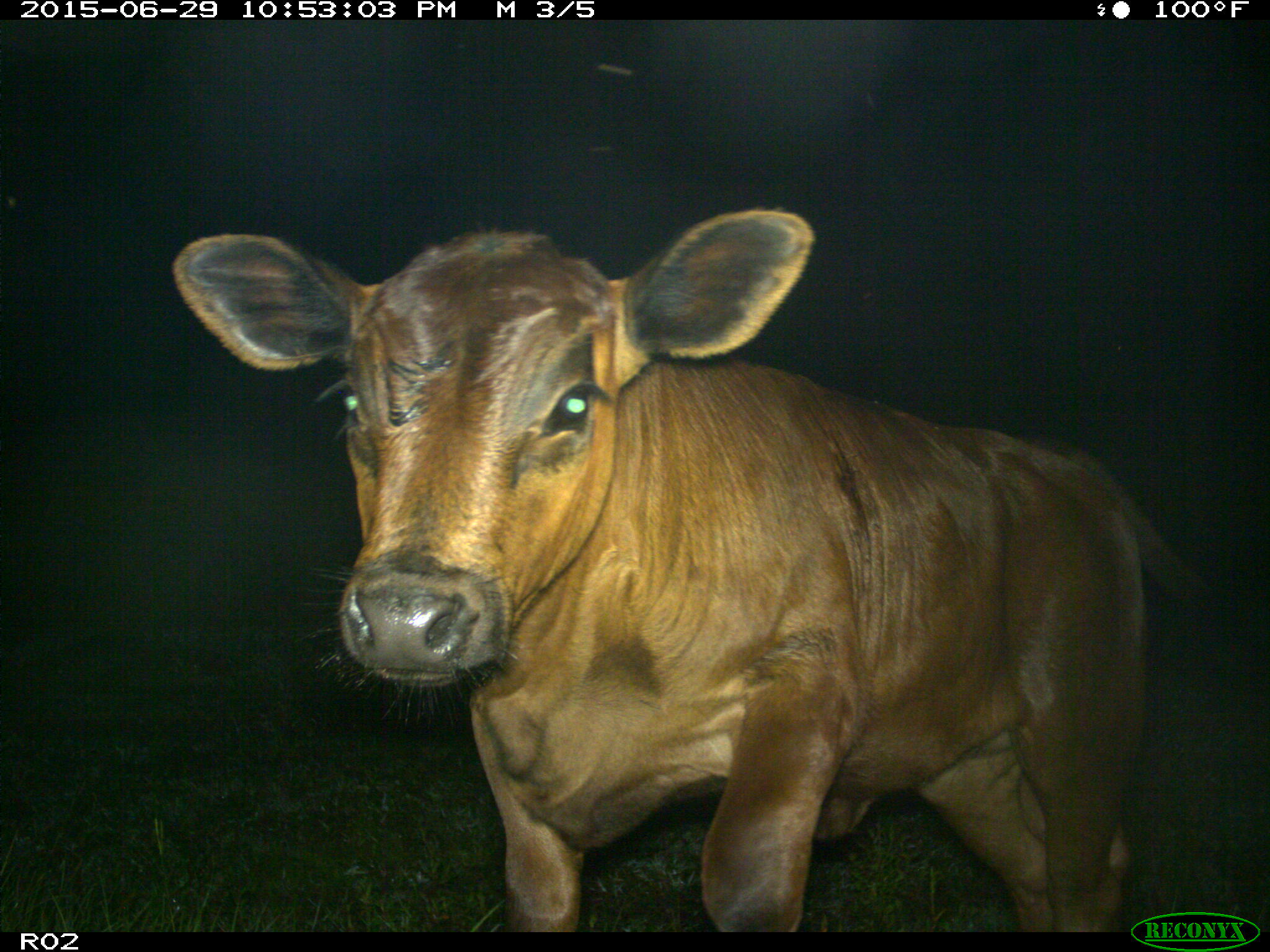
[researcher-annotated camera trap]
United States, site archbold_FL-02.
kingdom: Animalia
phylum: Chordata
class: Mammalia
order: Artiodactyla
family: Bovidae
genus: Bos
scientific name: Bos taurus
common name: domestic cow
Bos taurus (domestic cow).